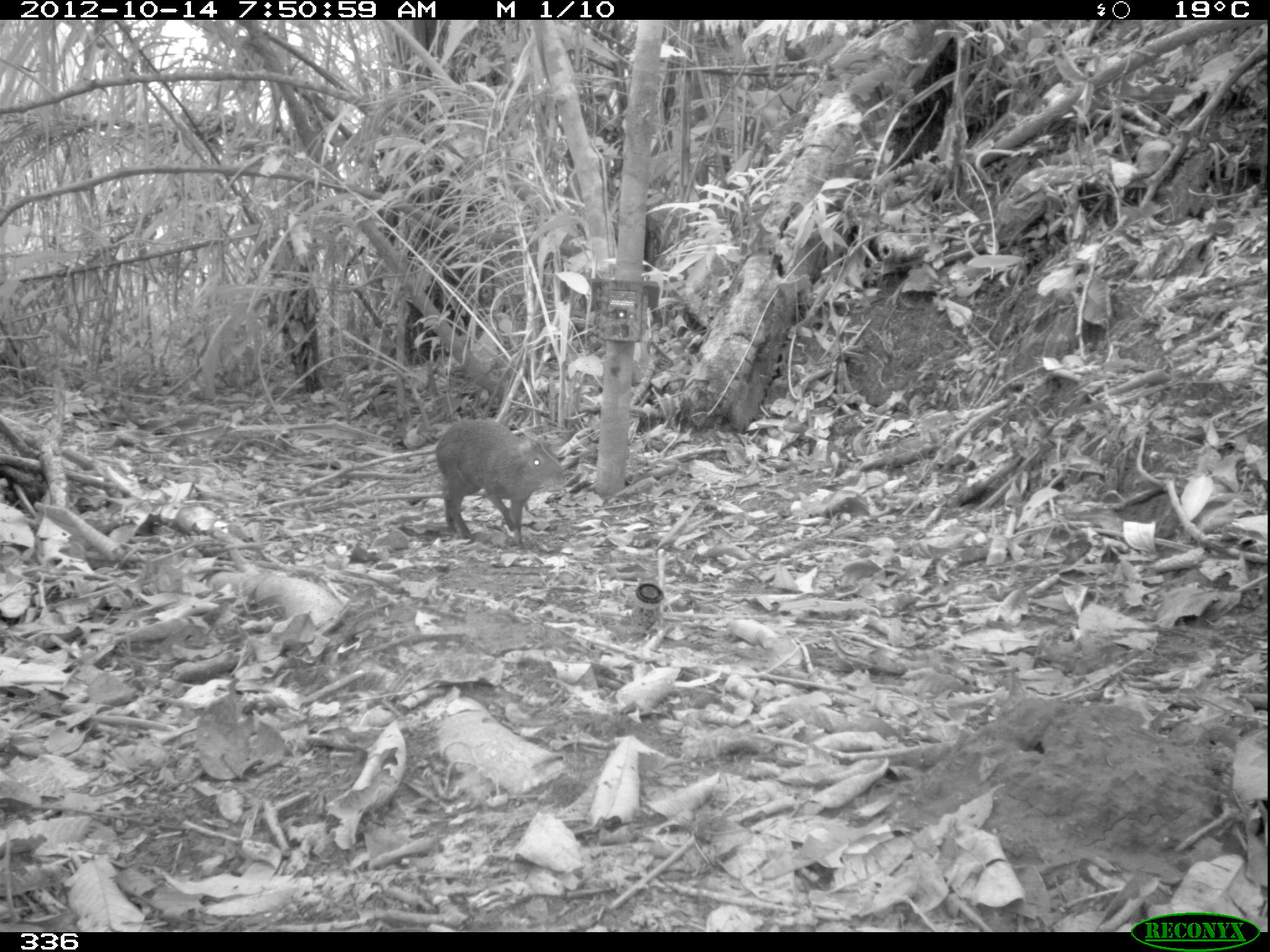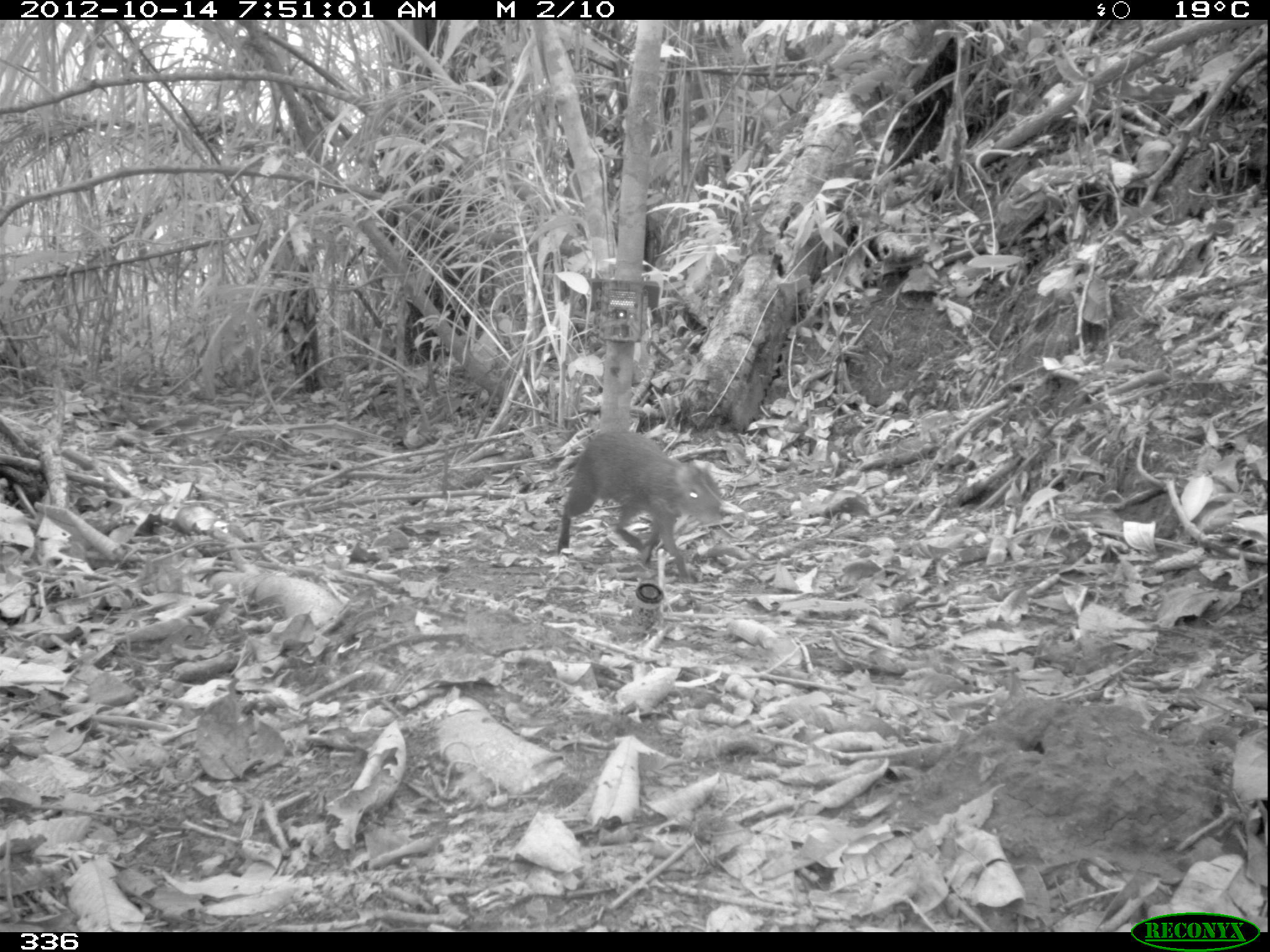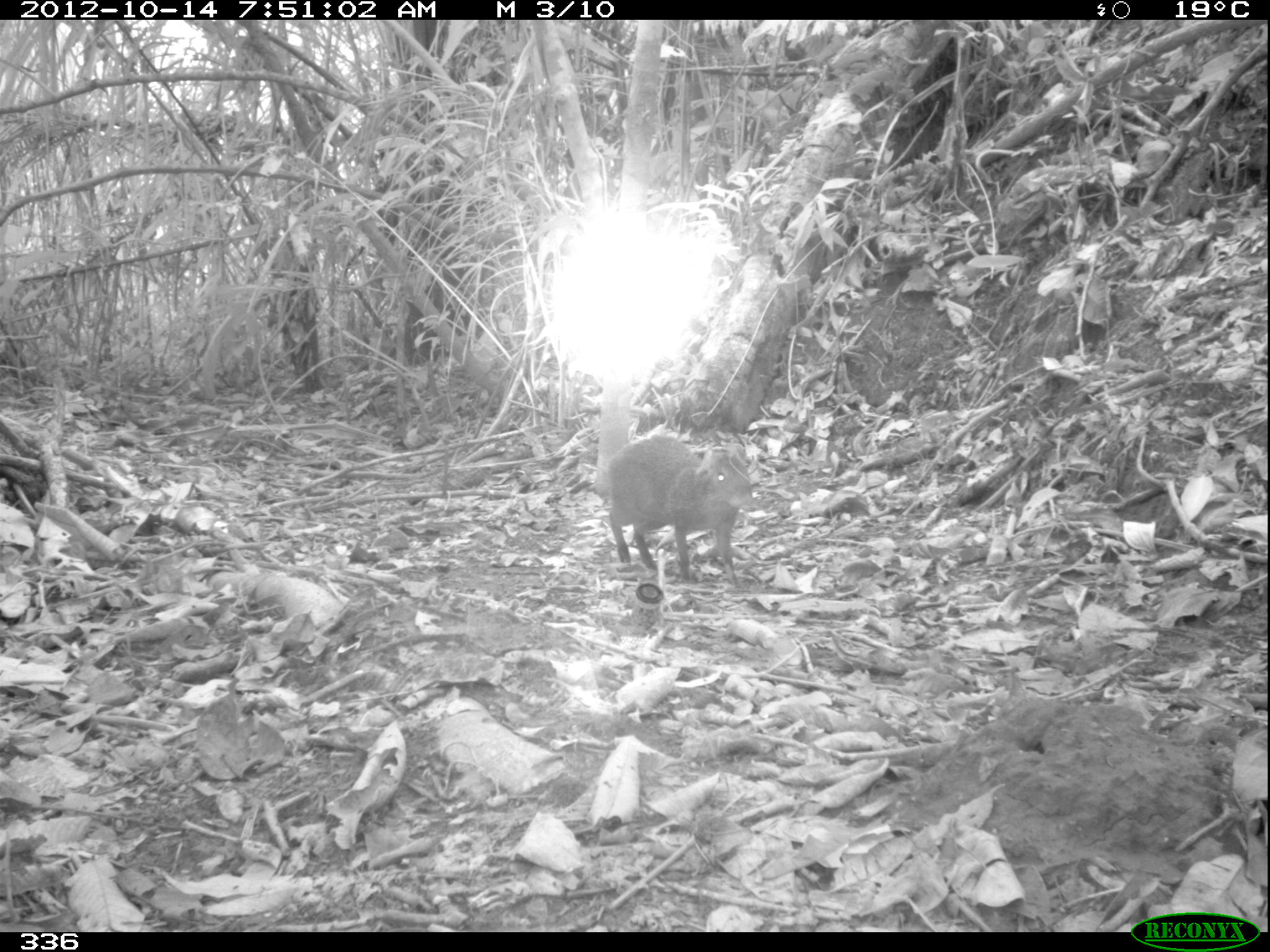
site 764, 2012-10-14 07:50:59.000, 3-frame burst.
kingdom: Animalia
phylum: Chordata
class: Mammalia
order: Rodentia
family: Dasyproctidae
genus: Dasyprocta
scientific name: Dasyprocta punctata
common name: central american agouti